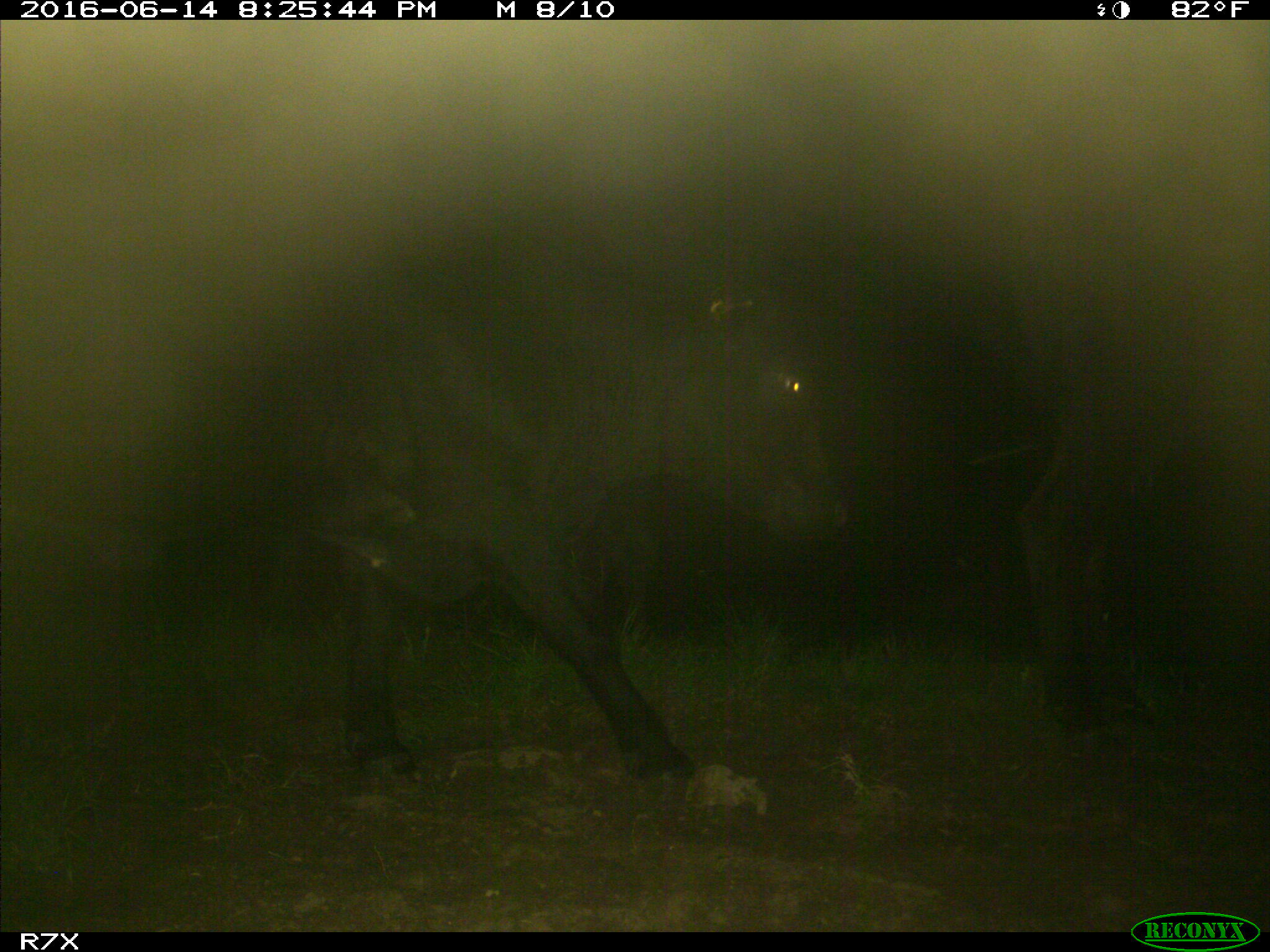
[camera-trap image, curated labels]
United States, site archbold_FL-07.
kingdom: Animalia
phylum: Chordata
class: Mammalia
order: Artiodactyla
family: Bovidae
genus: Bos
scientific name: Bos taurus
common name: domestic cow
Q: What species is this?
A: Bos taurus (domestic cow).